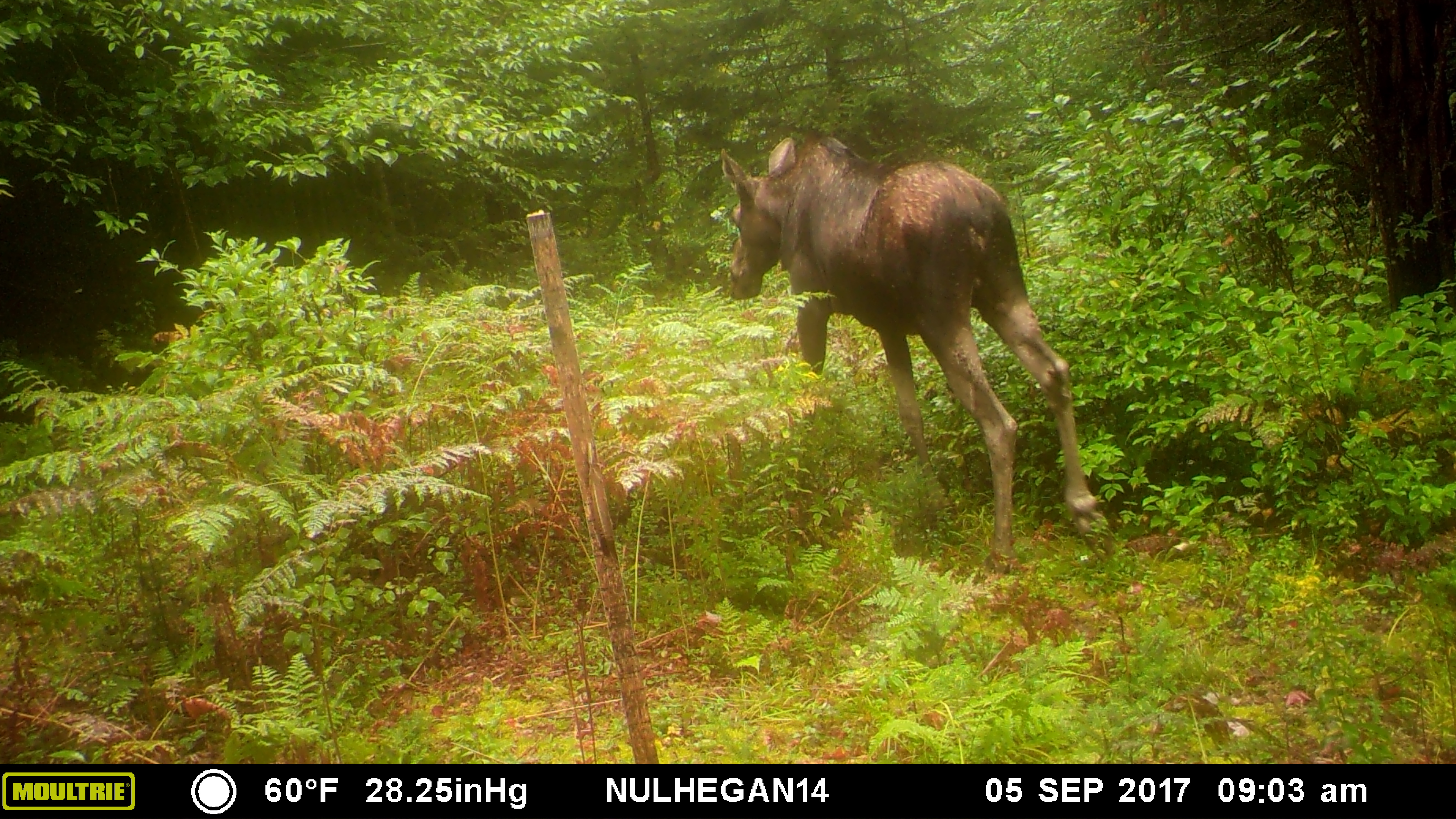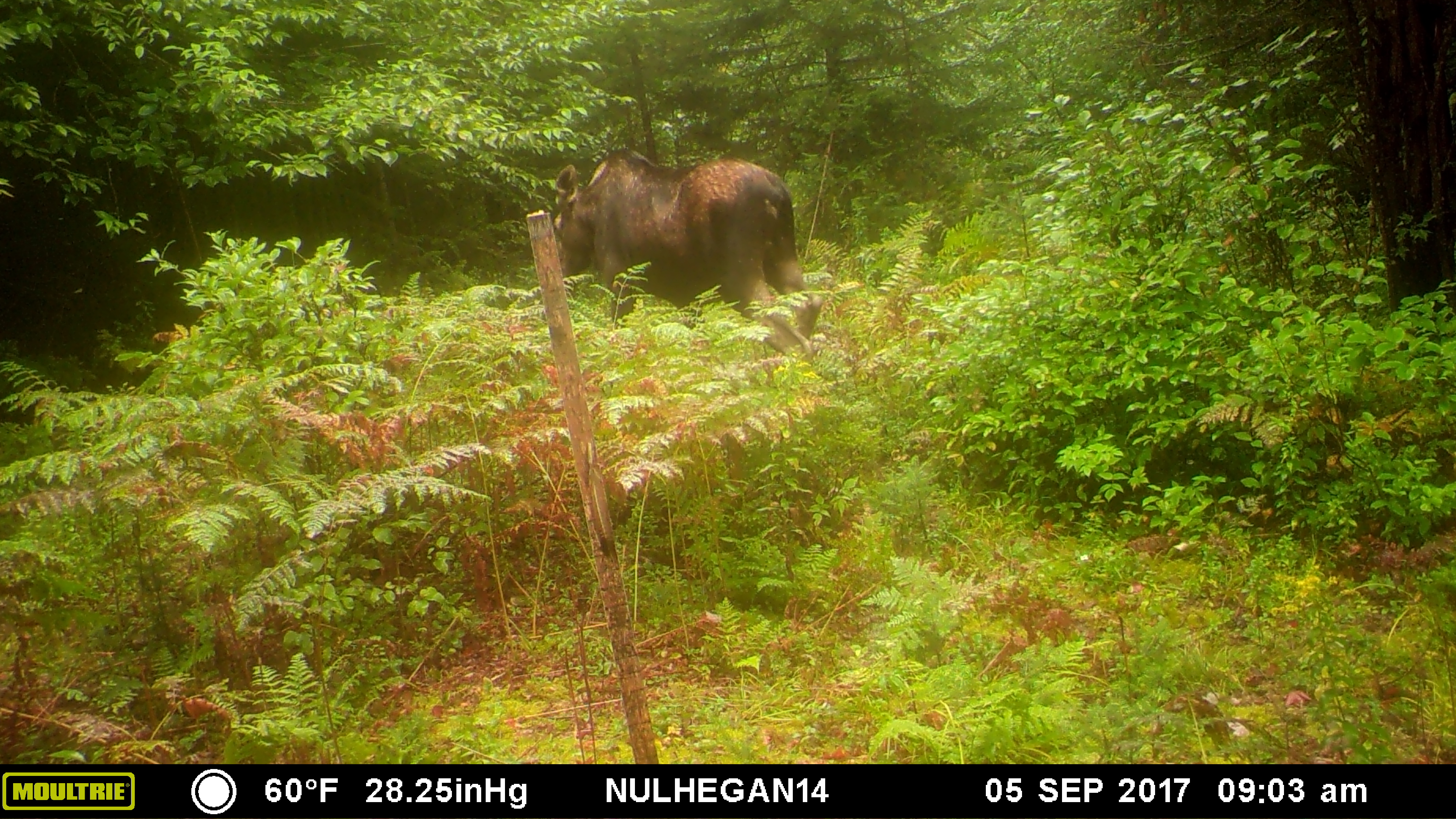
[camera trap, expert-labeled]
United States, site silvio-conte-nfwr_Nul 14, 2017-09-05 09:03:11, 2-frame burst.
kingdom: Animalia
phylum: Chordata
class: Mammalia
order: Artiodactyla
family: Cervidae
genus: Alces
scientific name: Alces alces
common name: moose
Moose (Alces alces).